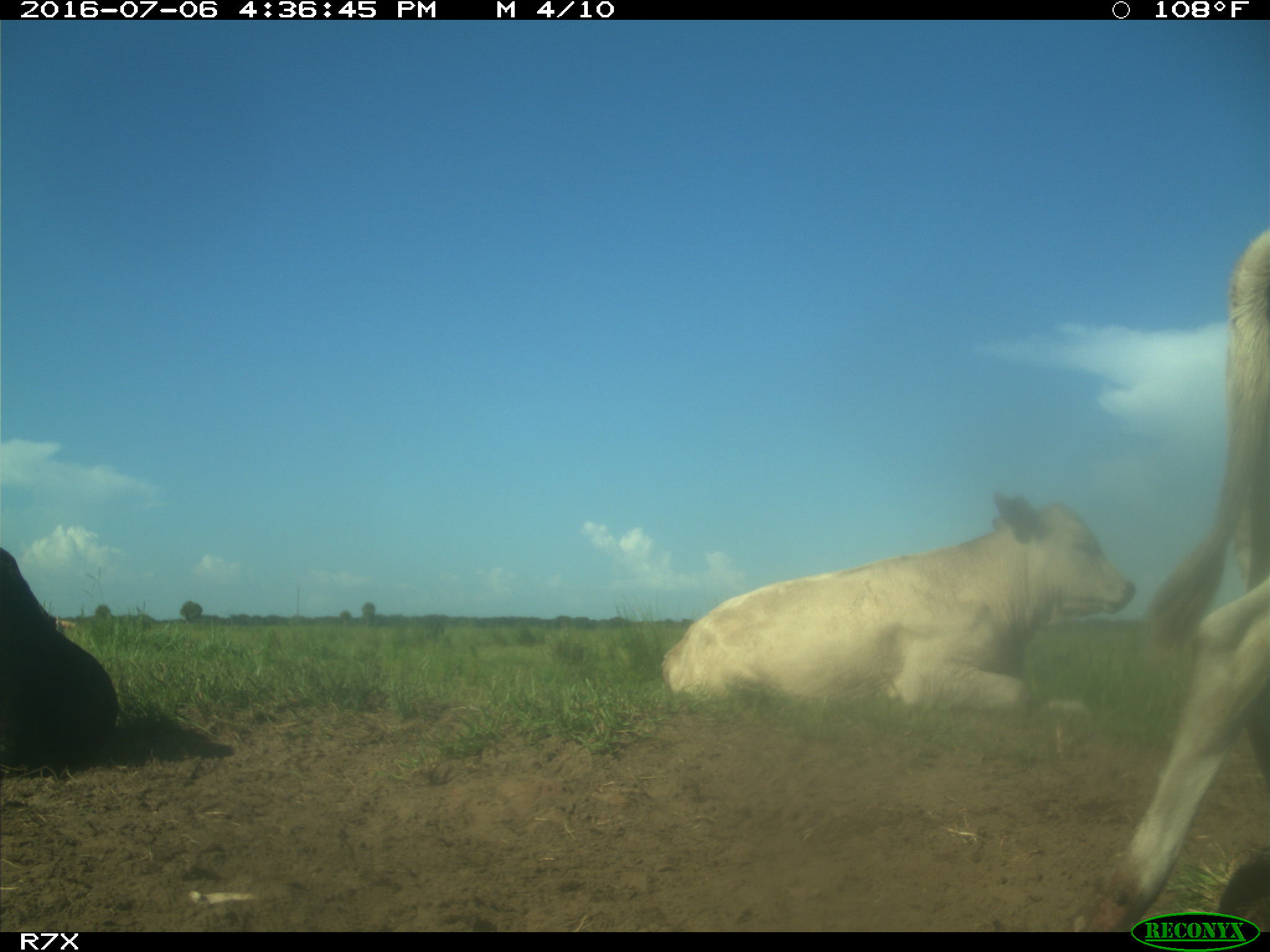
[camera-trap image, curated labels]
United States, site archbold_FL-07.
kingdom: Animalia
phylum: Chordata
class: Mammalia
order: Artiodactyla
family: Bovidae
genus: Bos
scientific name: Bos taurus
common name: domestic cow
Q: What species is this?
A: Bos taurus (domestic cow).